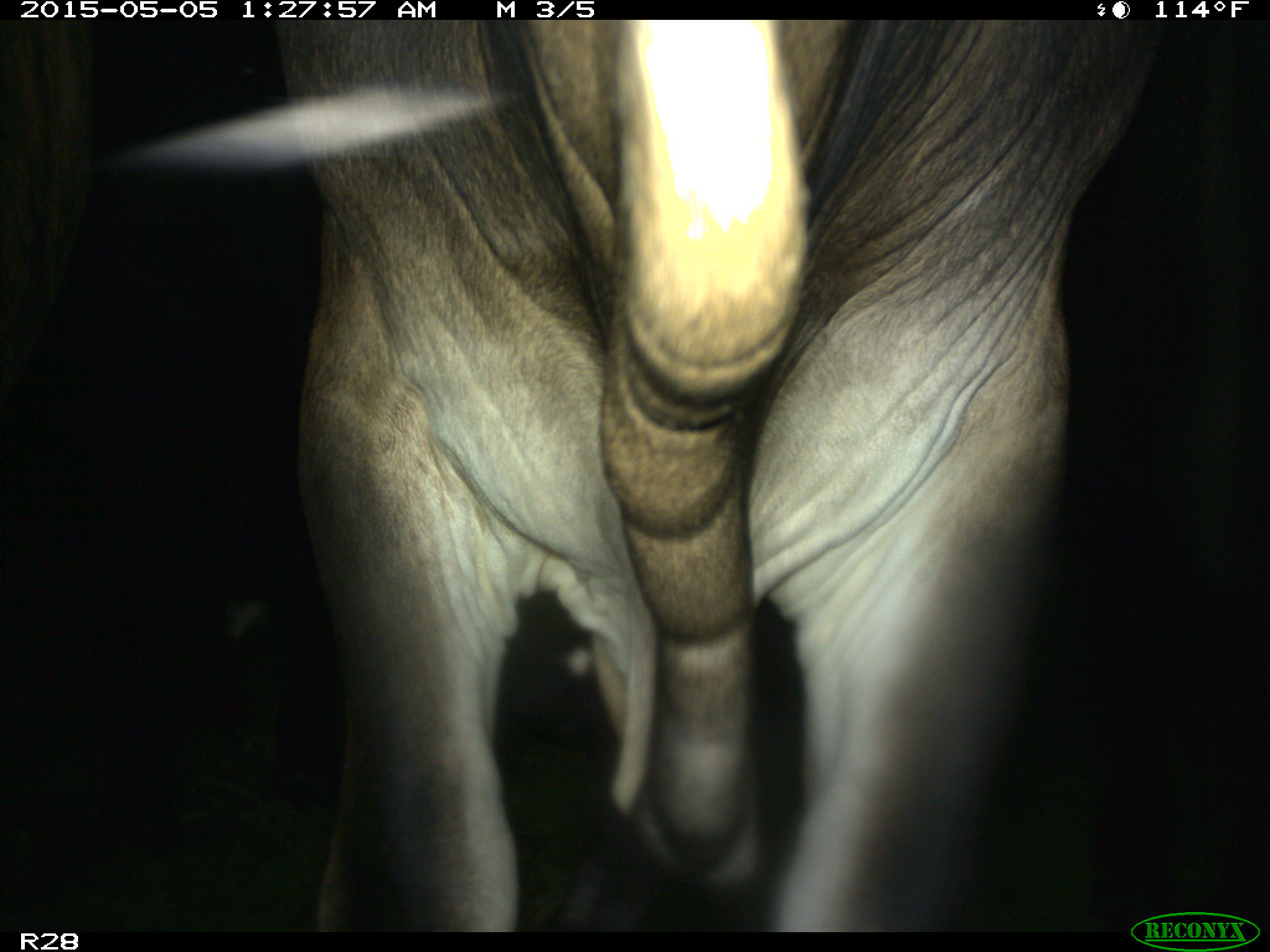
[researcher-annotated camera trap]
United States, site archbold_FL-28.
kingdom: Animalia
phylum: Chordata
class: Mammalia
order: Artiodactyla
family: Bovidae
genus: Bos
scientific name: Bos taurus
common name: domestic cow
Bos taurus (domestic cow).